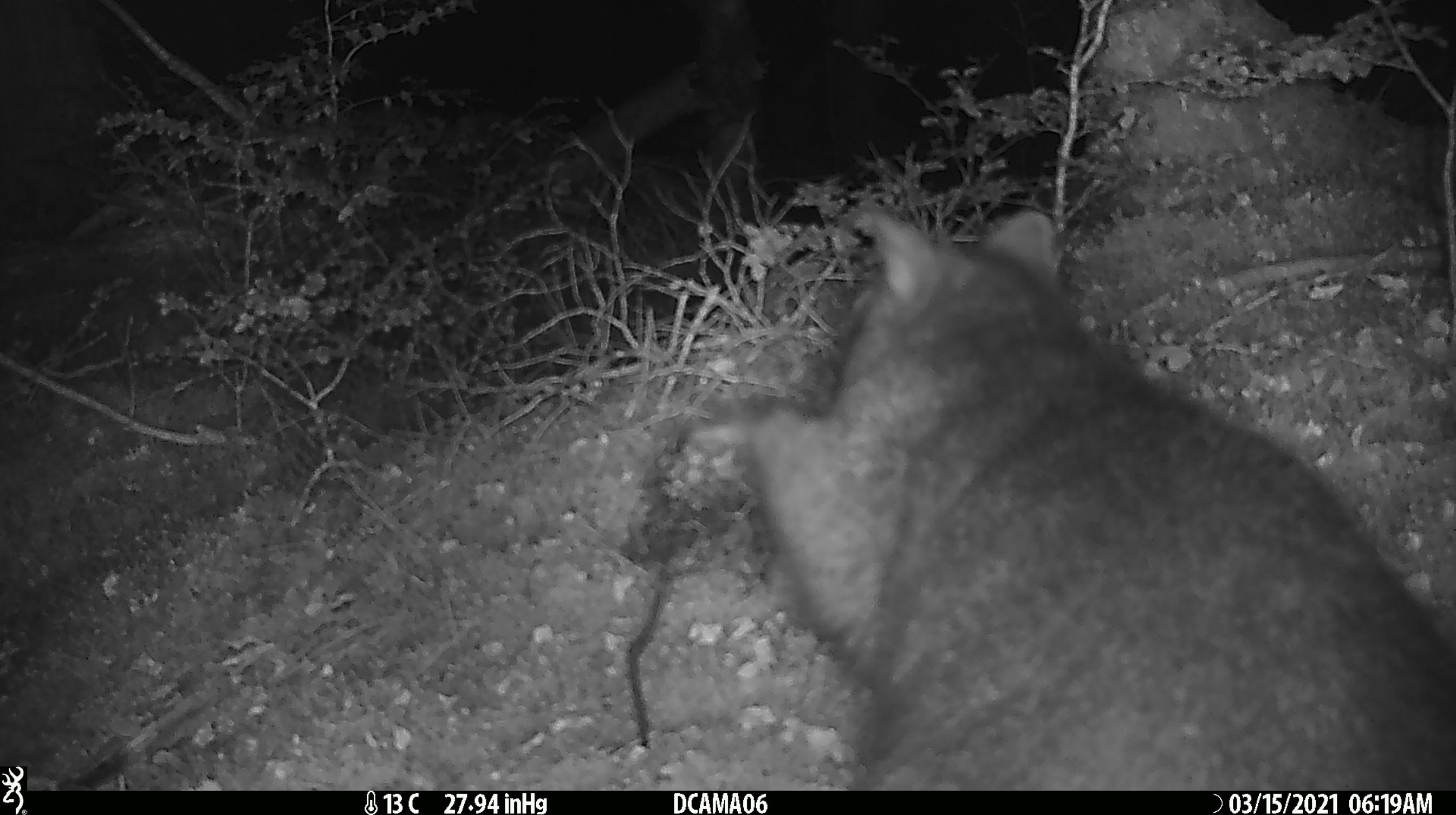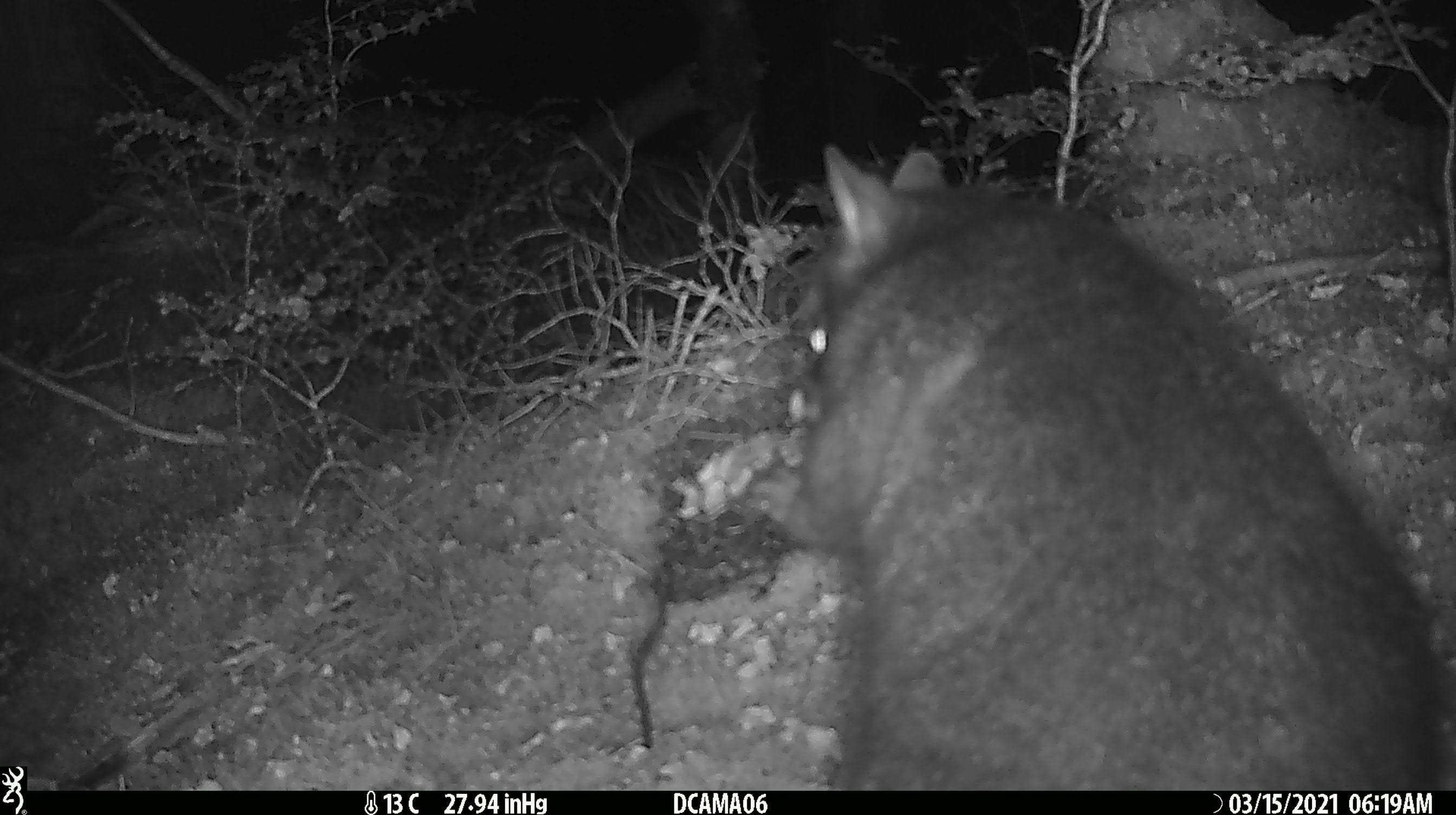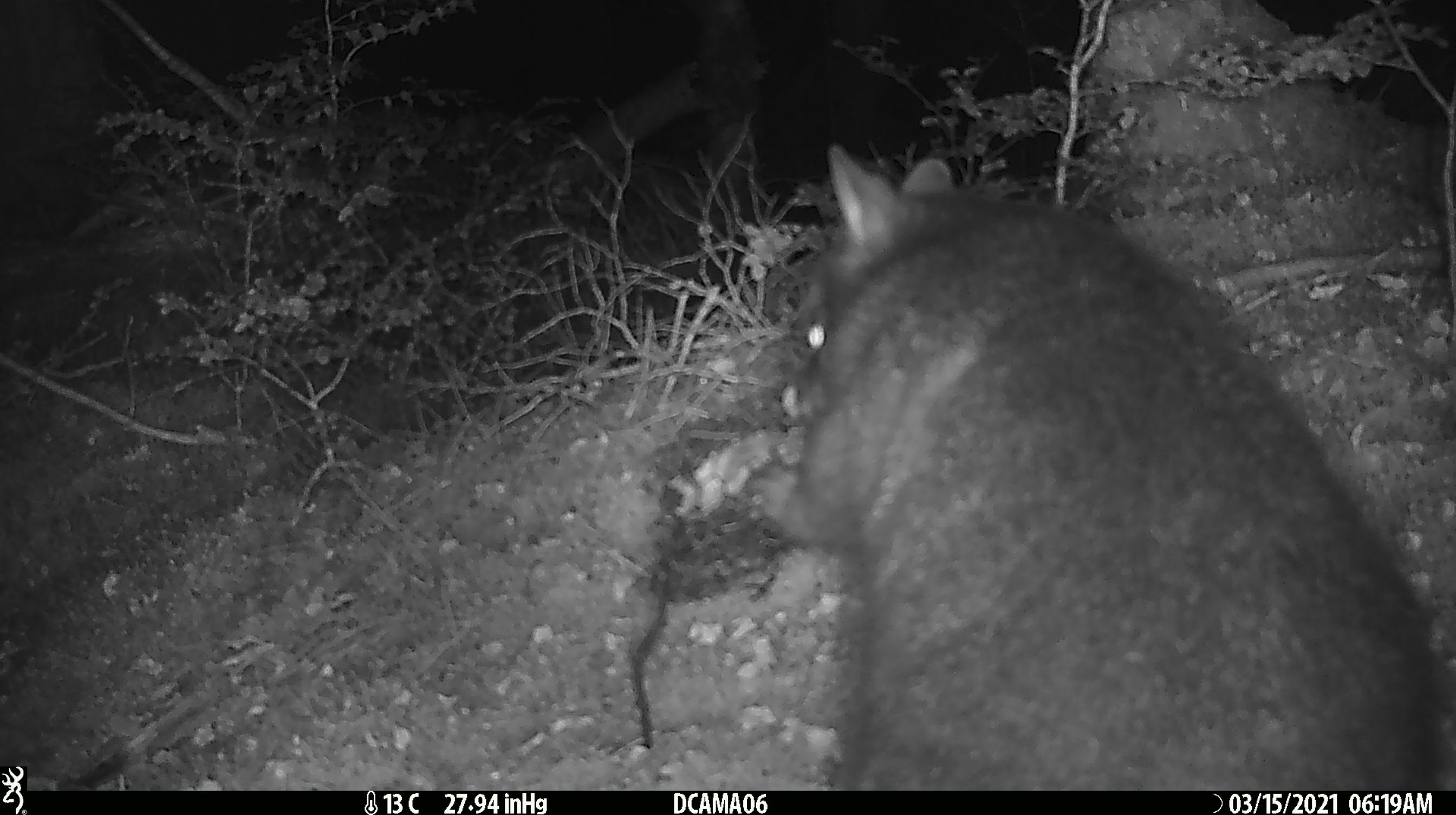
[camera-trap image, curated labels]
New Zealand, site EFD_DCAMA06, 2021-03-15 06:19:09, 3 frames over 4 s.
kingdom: Animalia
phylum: Chordata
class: Mammalia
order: Diprotodontia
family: Phalangeridae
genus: Trichosurus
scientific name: Trichosurus vulpecula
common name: common brushtail possum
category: possum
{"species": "possum (common brushtail possum) (Trichosurus vulpecula)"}